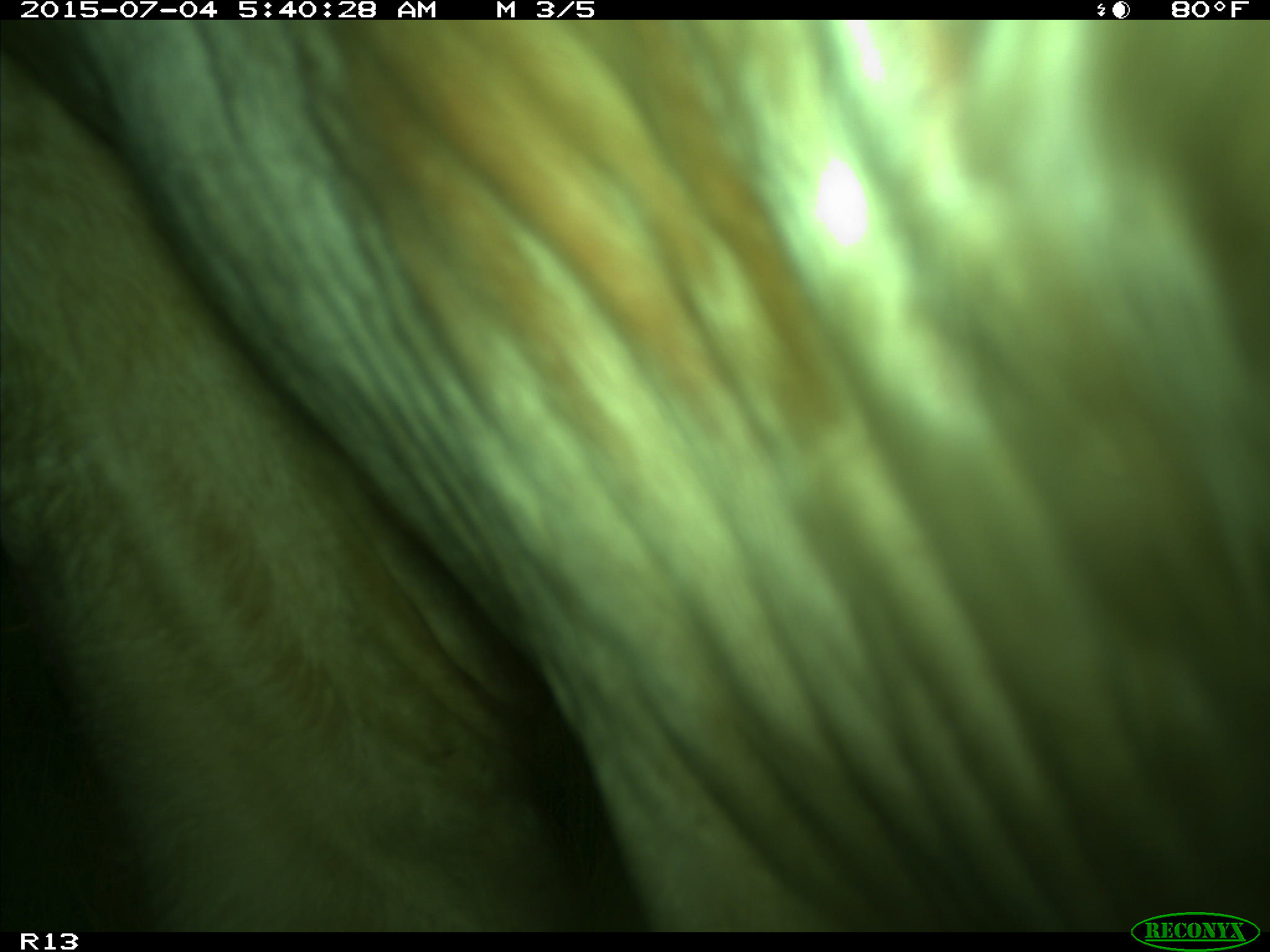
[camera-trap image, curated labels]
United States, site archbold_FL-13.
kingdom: Animalia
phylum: Chordata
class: Mammalia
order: Artiodactyla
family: Bovidae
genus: Bos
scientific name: Bos taurus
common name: domestic cow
Bos taurus (domestic cow).